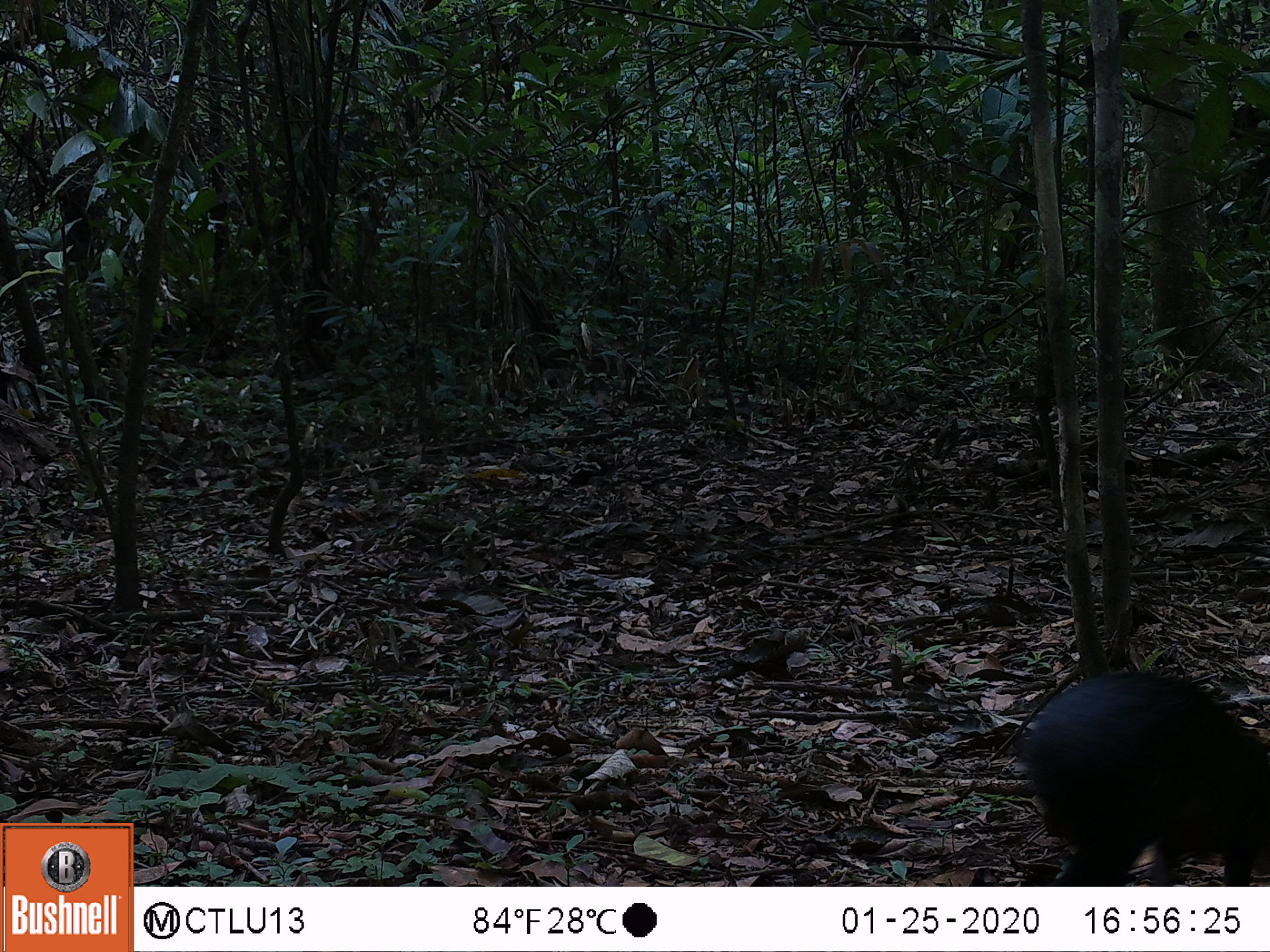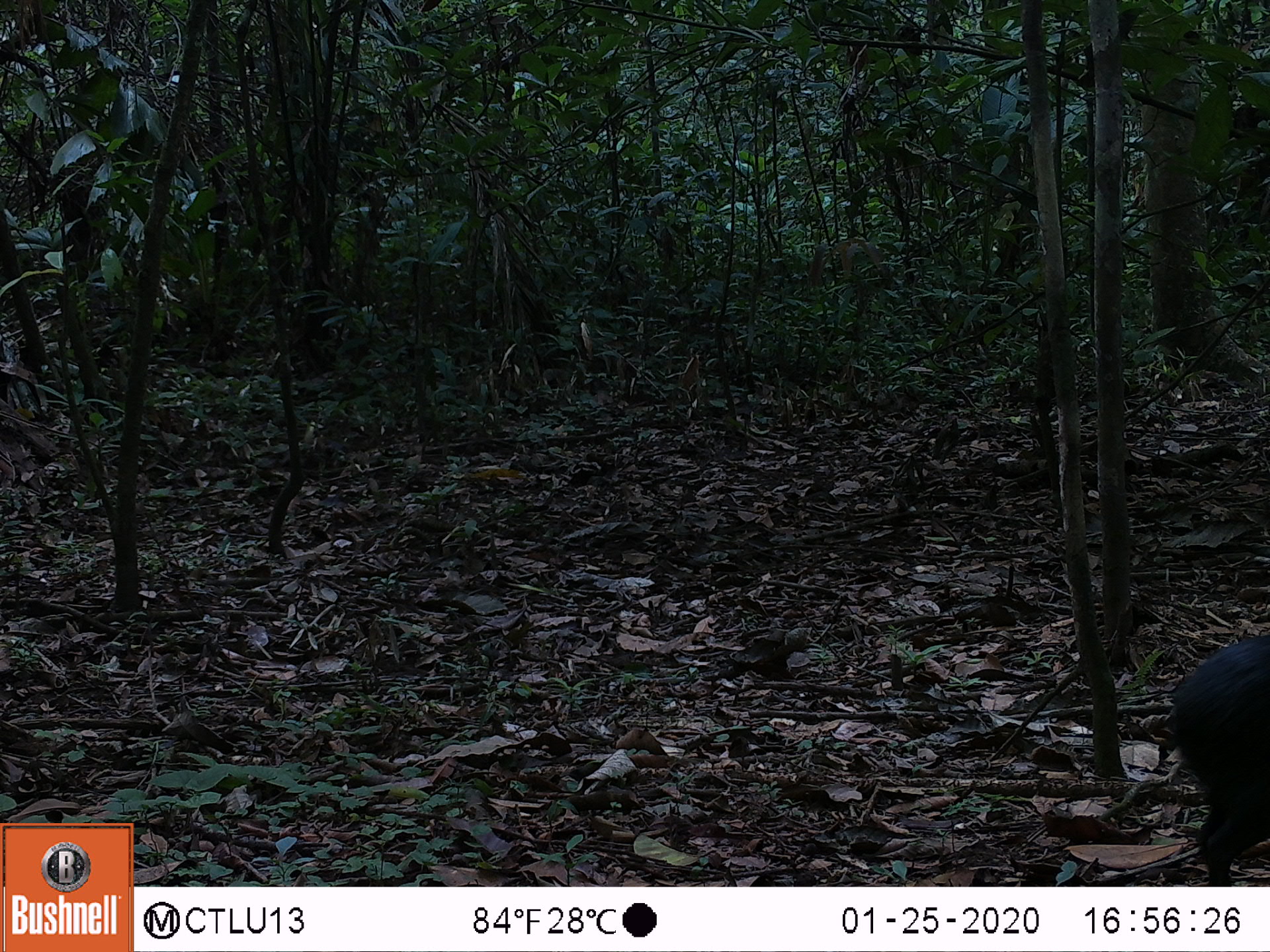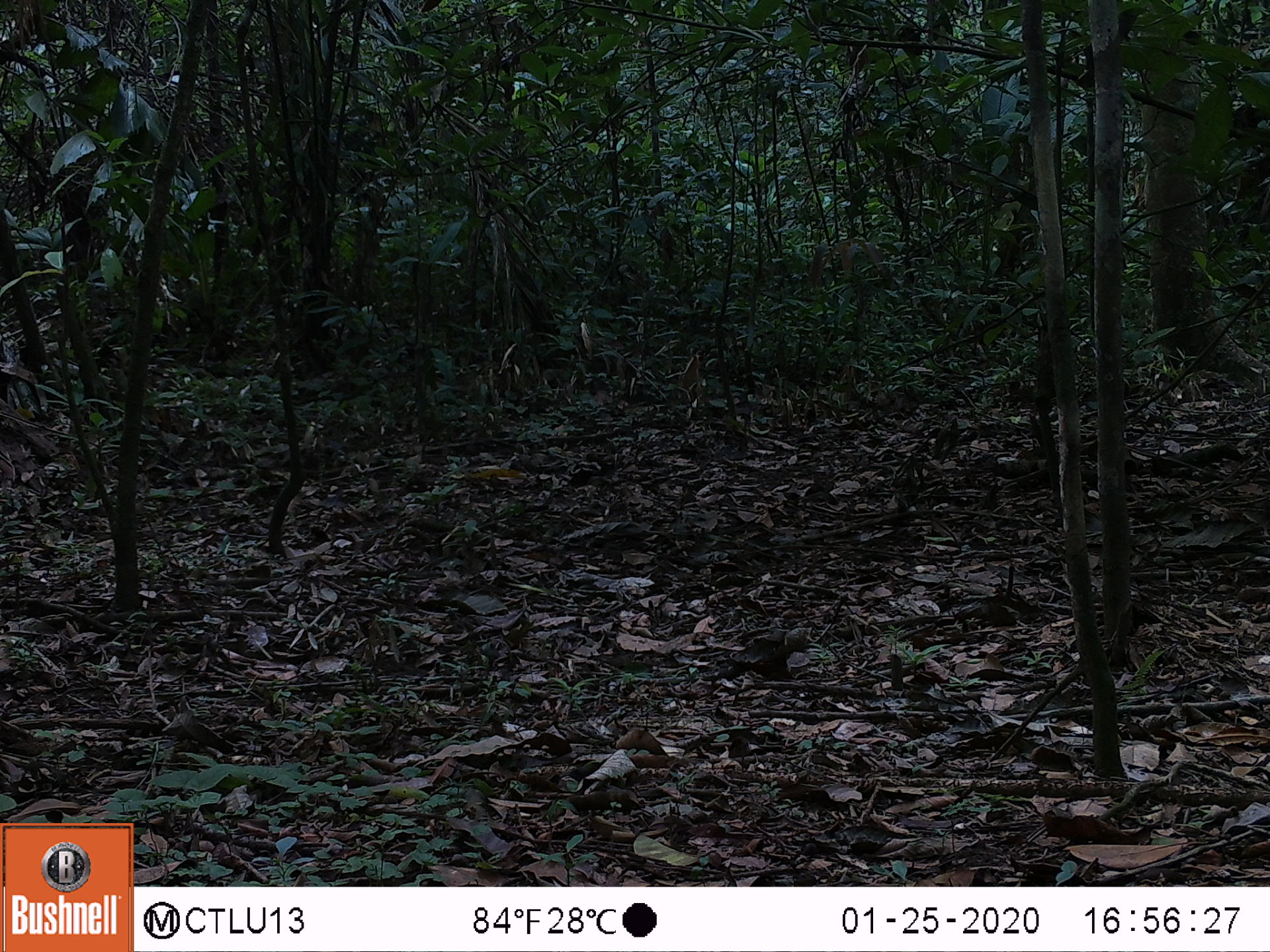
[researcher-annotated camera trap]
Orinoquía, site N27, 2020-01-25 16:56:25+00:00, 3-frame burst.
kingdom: Animalia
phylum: Chordata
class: Mammalia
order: Rodentia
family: Dasyproctidae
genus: Dasyprocta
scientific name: Dasyprocta fuliginosa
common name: black agouti